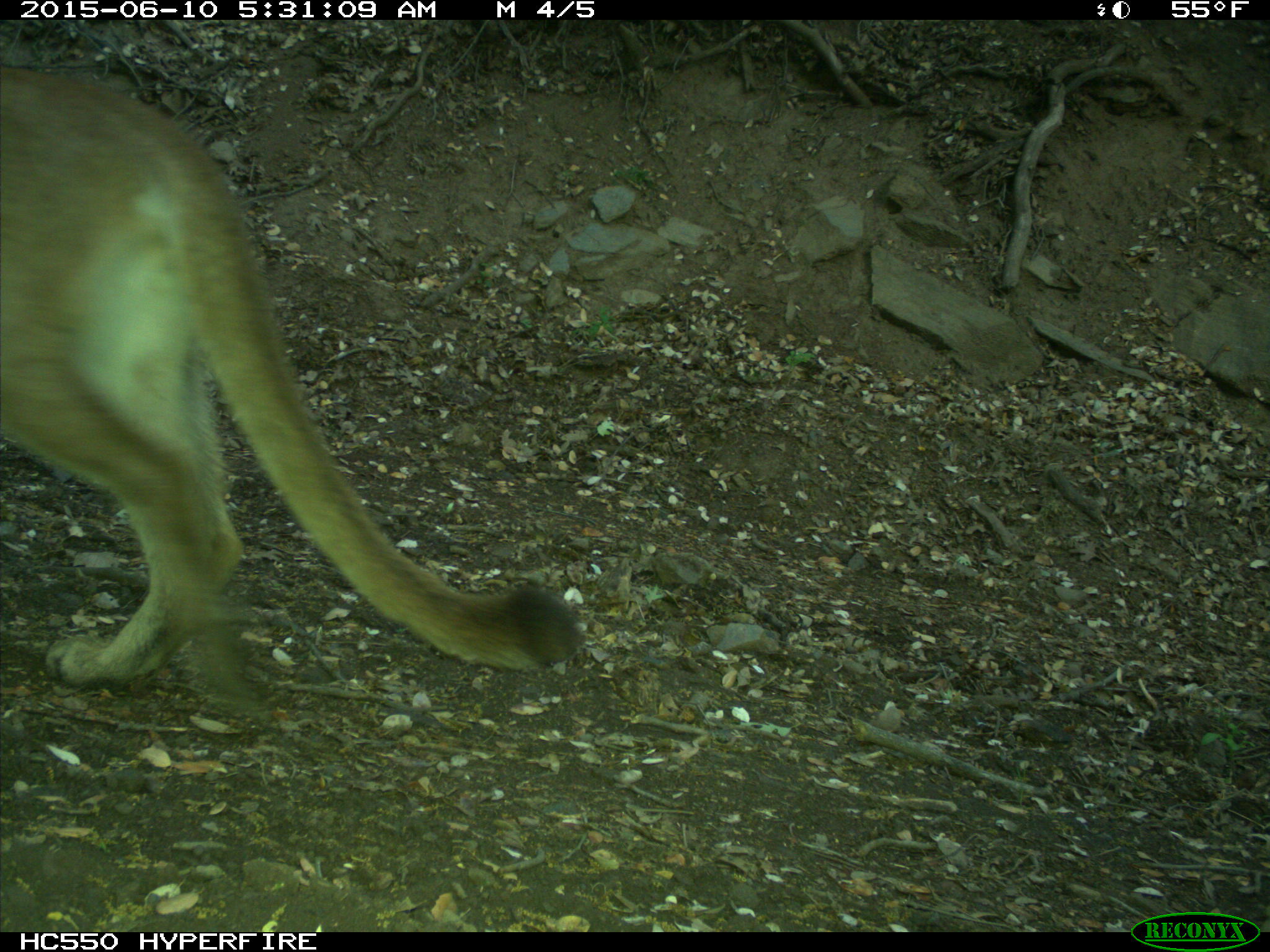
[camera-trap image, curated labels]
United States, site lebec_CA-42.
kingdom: Animalia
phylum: Chordata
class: Mammalia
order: Carnivora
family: Felidae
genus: Puma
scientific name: Puma concolor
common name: mountain lion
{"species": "Puma concolor (mountain lion)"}